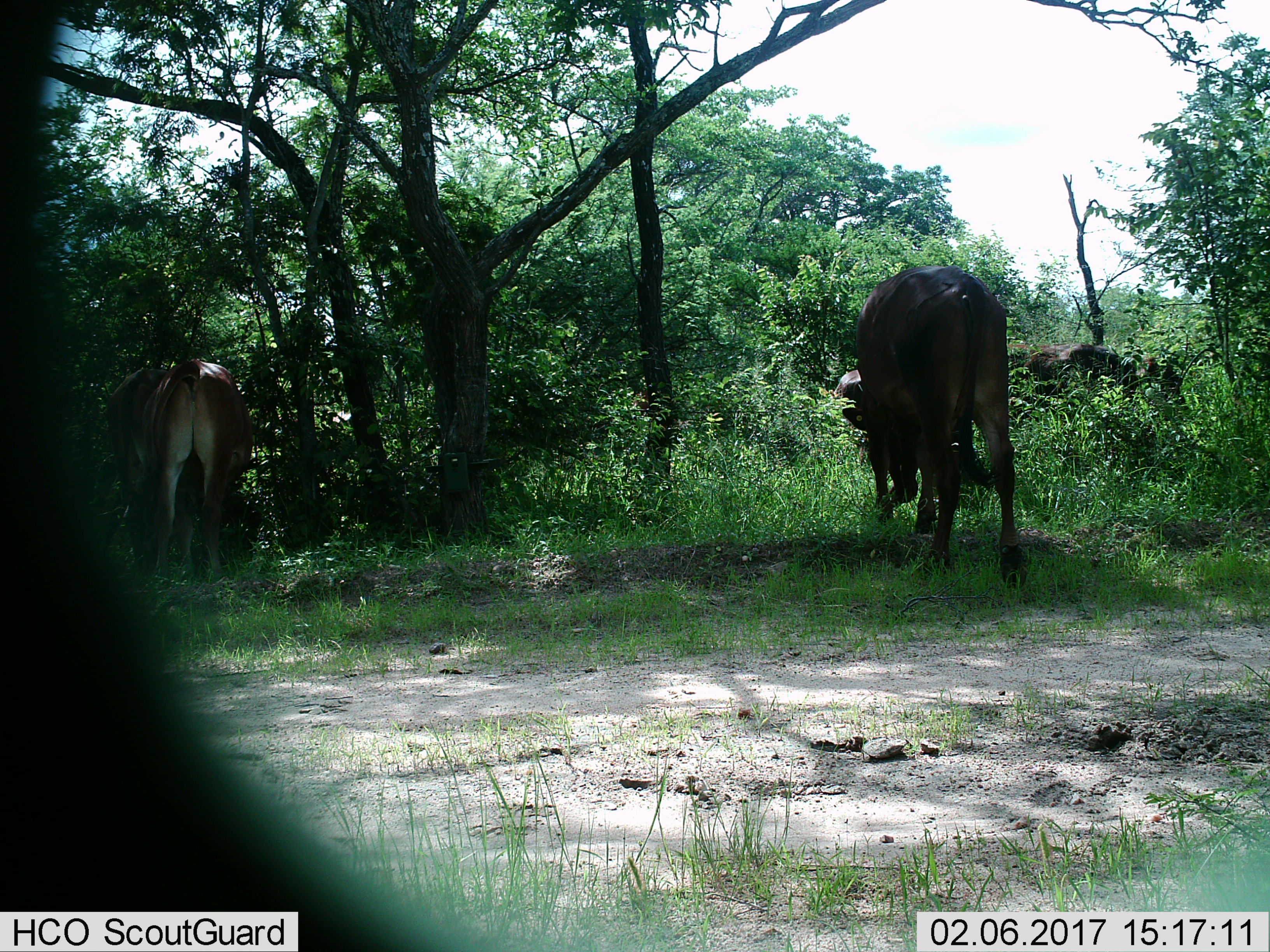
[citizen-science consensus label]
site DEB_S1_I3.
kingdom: Animalia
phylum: Chordata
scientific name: Vertebrata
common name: domestic animal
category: domesticanimal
Domesticanimal (domestic animal) (Vertebrata), count 4. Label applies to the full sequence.